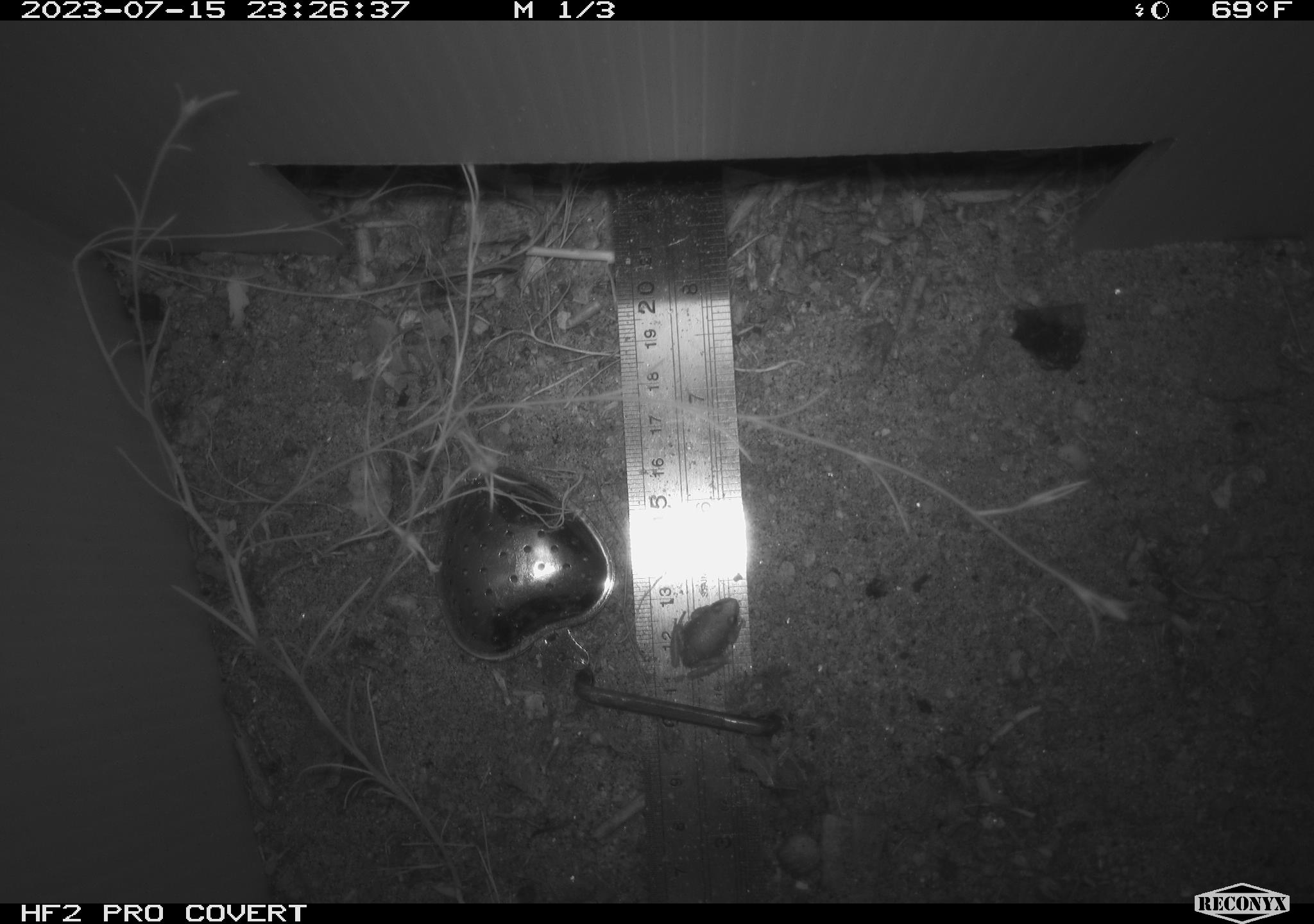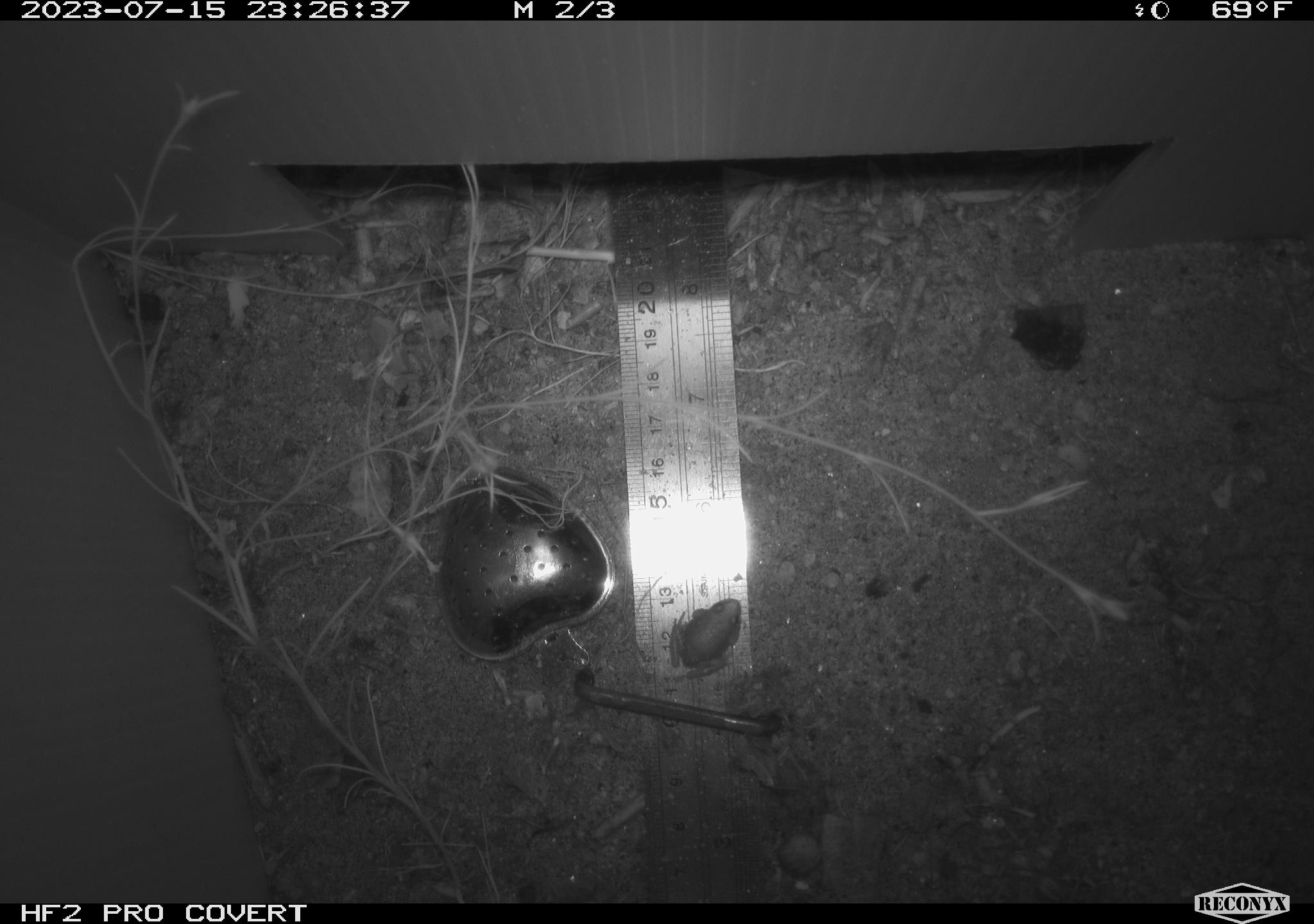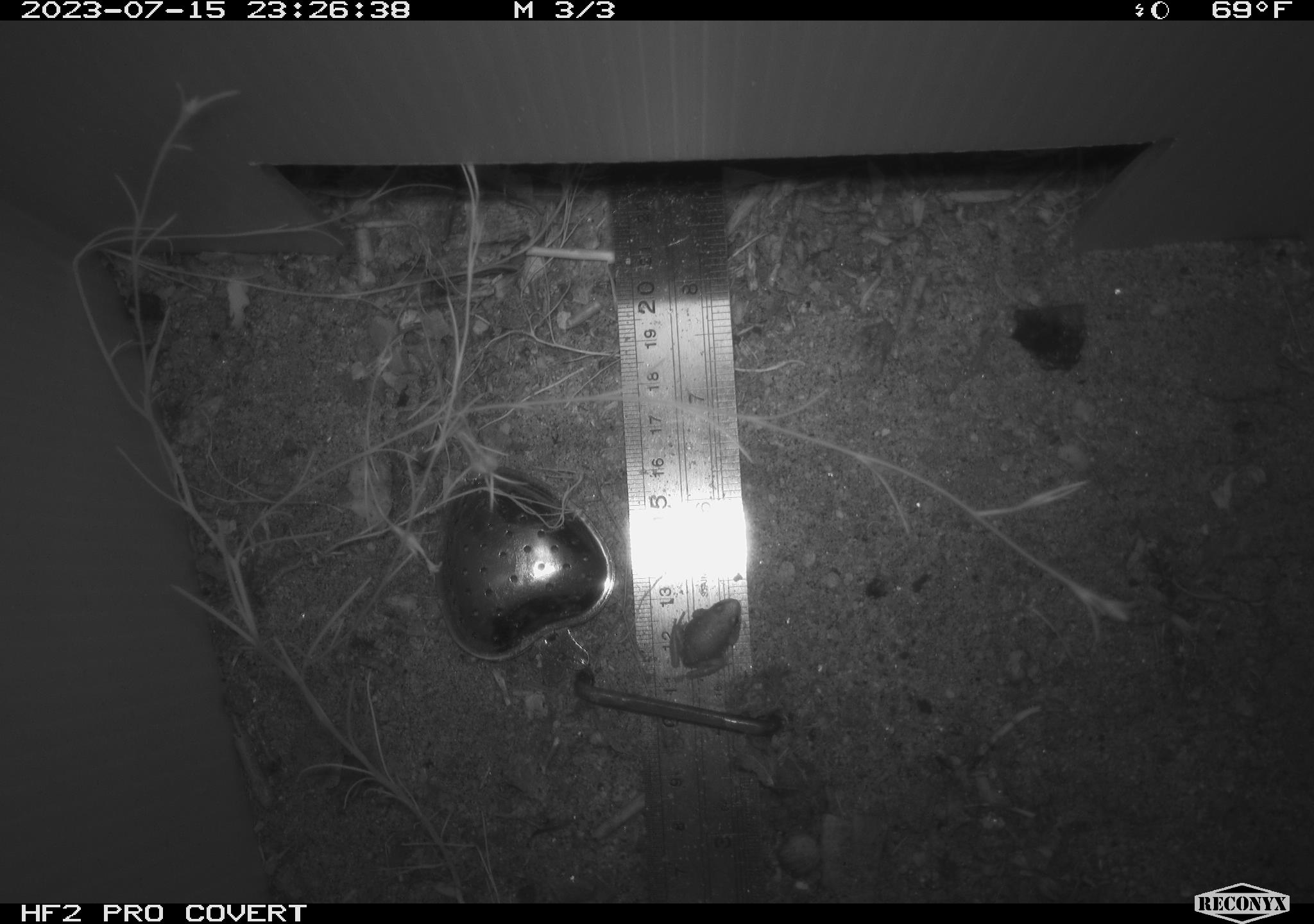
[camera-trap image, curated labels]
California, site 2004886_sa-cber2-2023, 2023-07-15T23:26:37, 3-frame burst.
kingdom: Animalia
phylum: Chordata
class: Amphibia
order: Anura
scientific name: Anura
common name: frogs